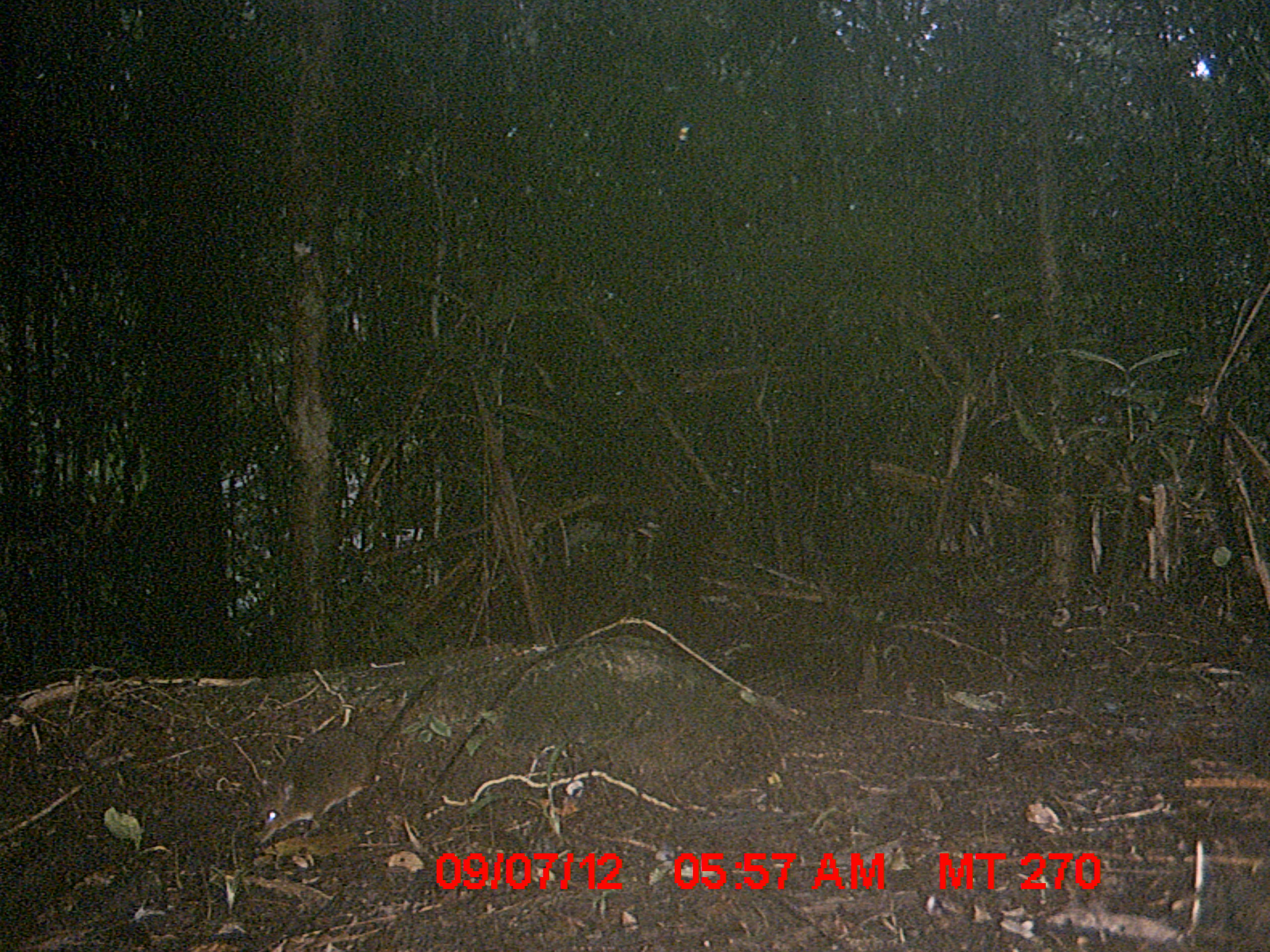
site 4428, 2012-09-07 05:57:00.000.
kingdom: Animalia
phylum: Chordata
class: Mammalia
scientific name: Mammalia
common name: mammals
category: small mammal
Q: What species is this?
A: Small mammal (mammals) (Mammalia).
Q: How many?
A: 1.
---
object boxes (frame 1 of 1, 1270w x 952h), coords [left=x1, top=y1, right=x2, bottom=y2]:
small mammal: [left=248, top=670, right=445, bottom=851]